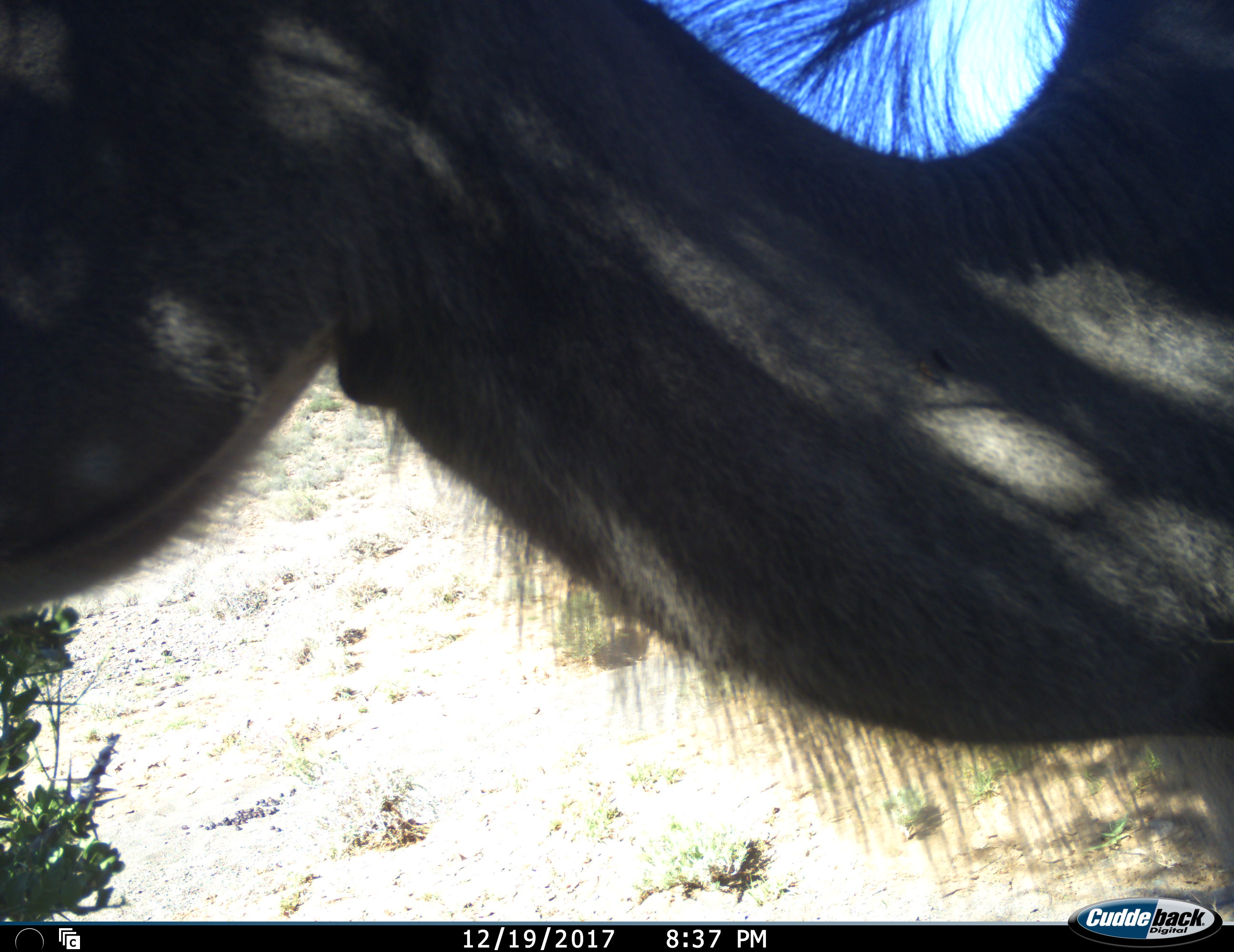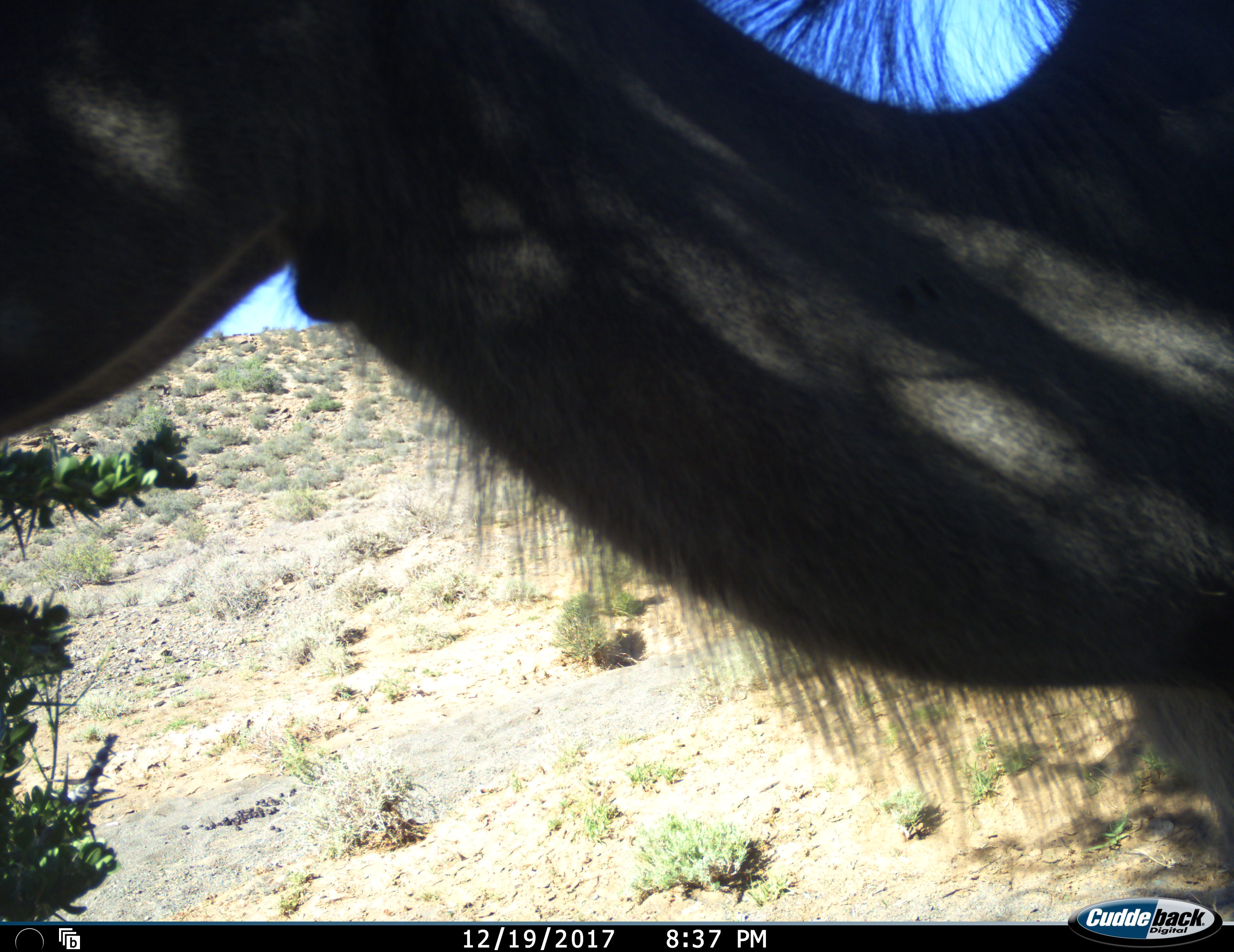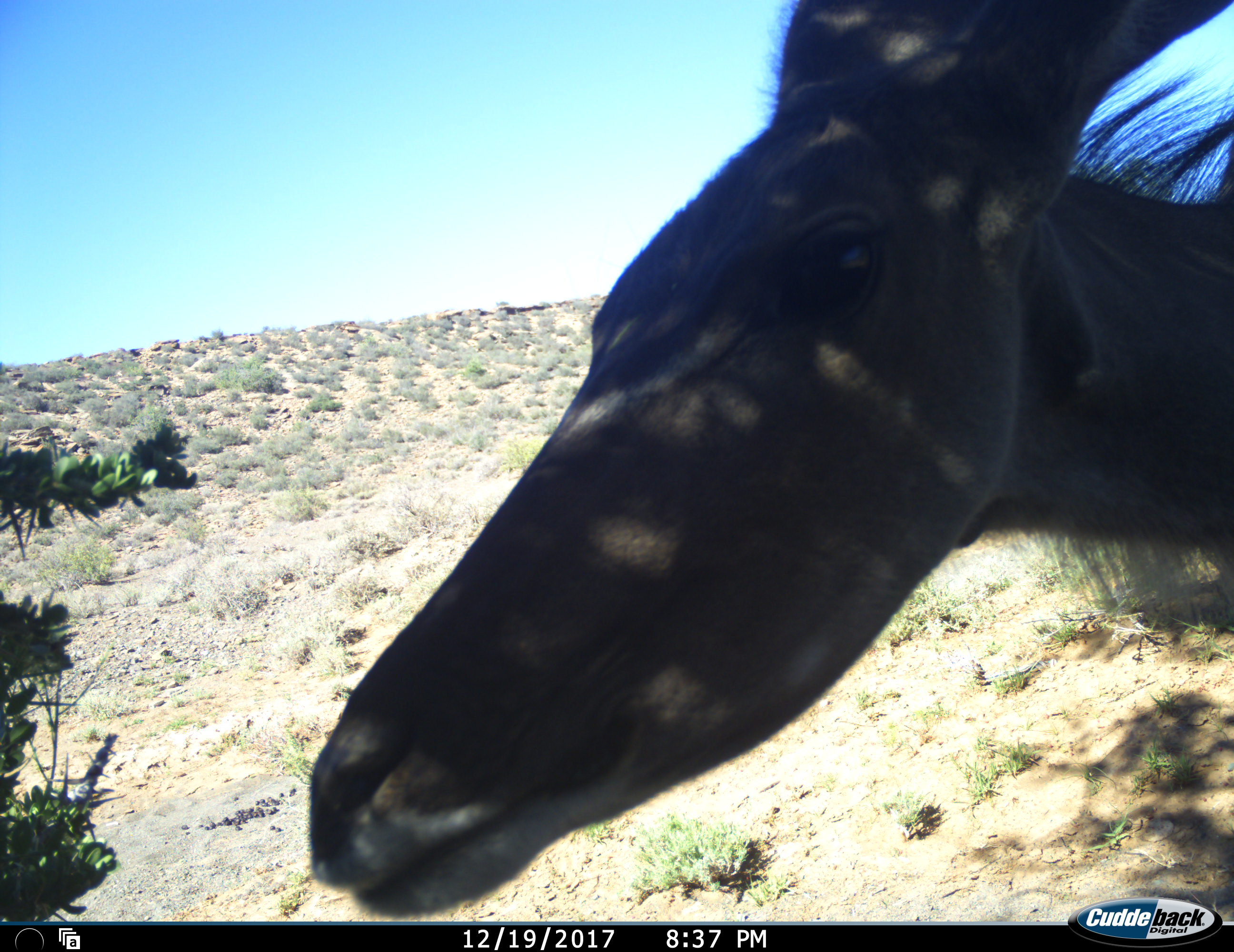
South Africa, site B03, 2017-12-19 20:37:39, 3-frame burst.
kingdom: Animalia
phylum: Chordata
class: Mammalia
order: Artiodactyla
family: Bovidae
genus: Tragelaphus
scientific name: Tragelaphus strepsiceros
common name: greater kudu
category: kudu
Kudu (greater kudu) (Tragelaphus strepsiceros), count 1. Behavior (volunteer vote fractions): standing 67%, resting 0%, moving 33%, interacting 0%. Young present (vote fraction): 0%. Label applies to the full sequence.